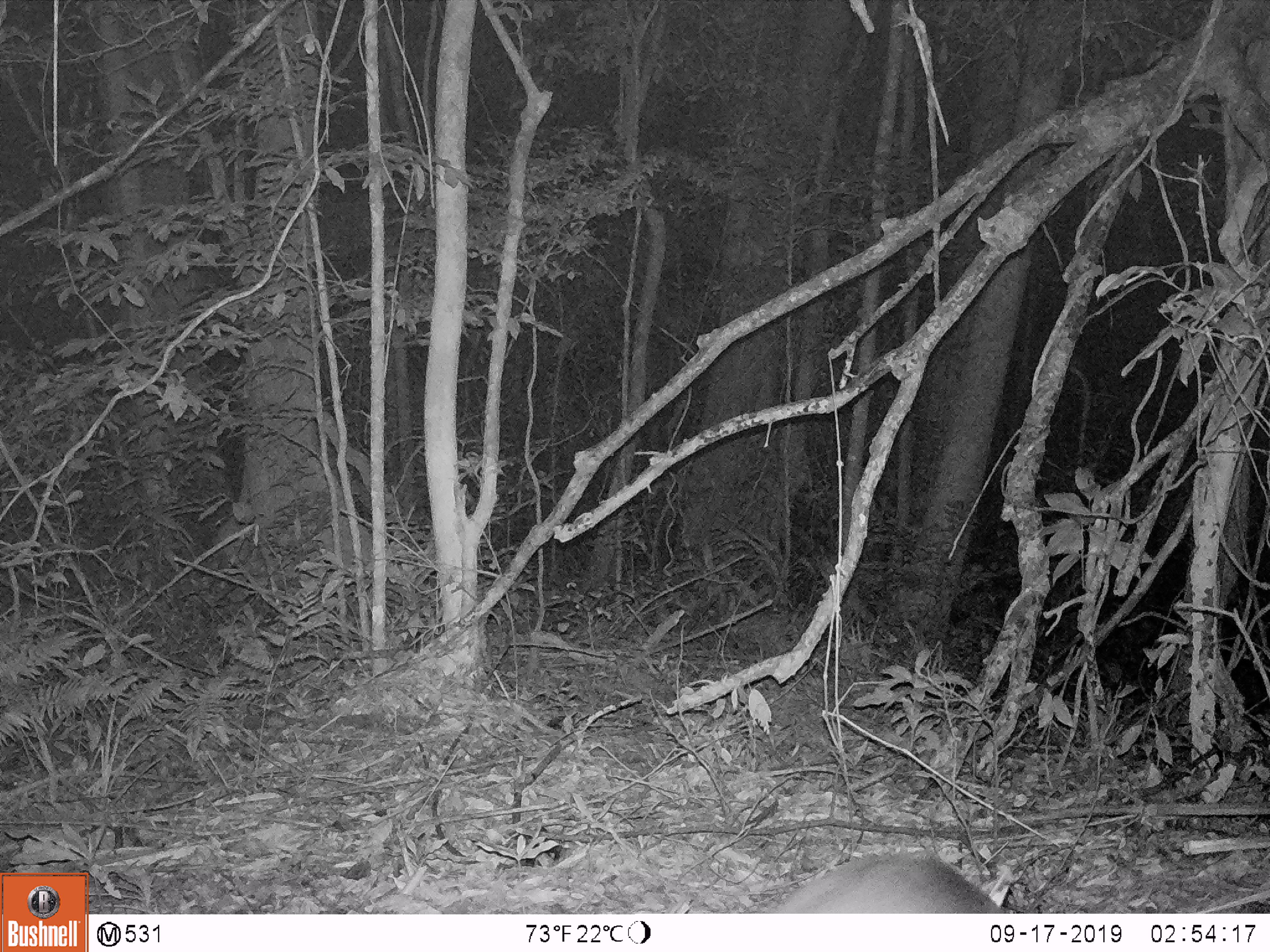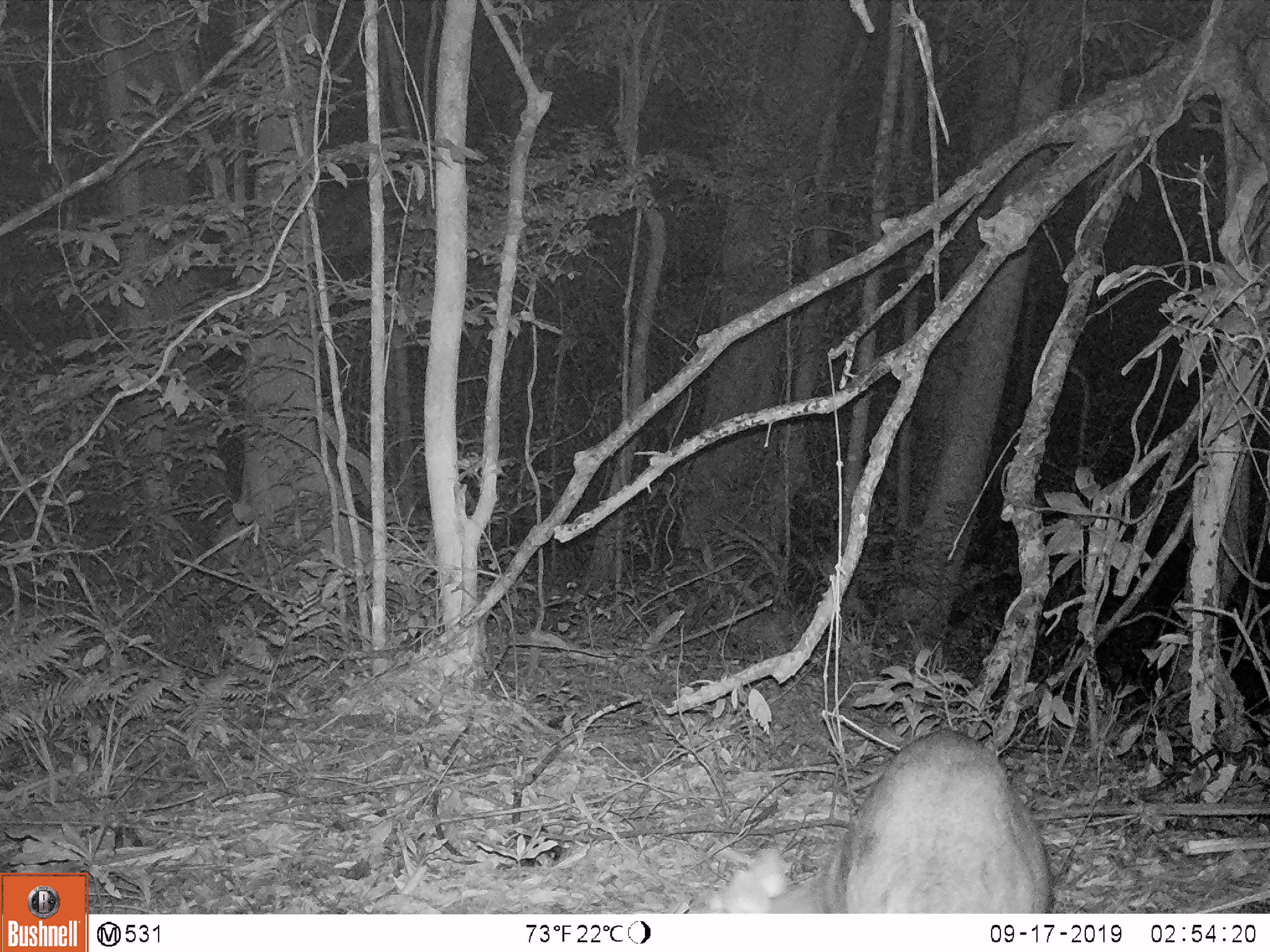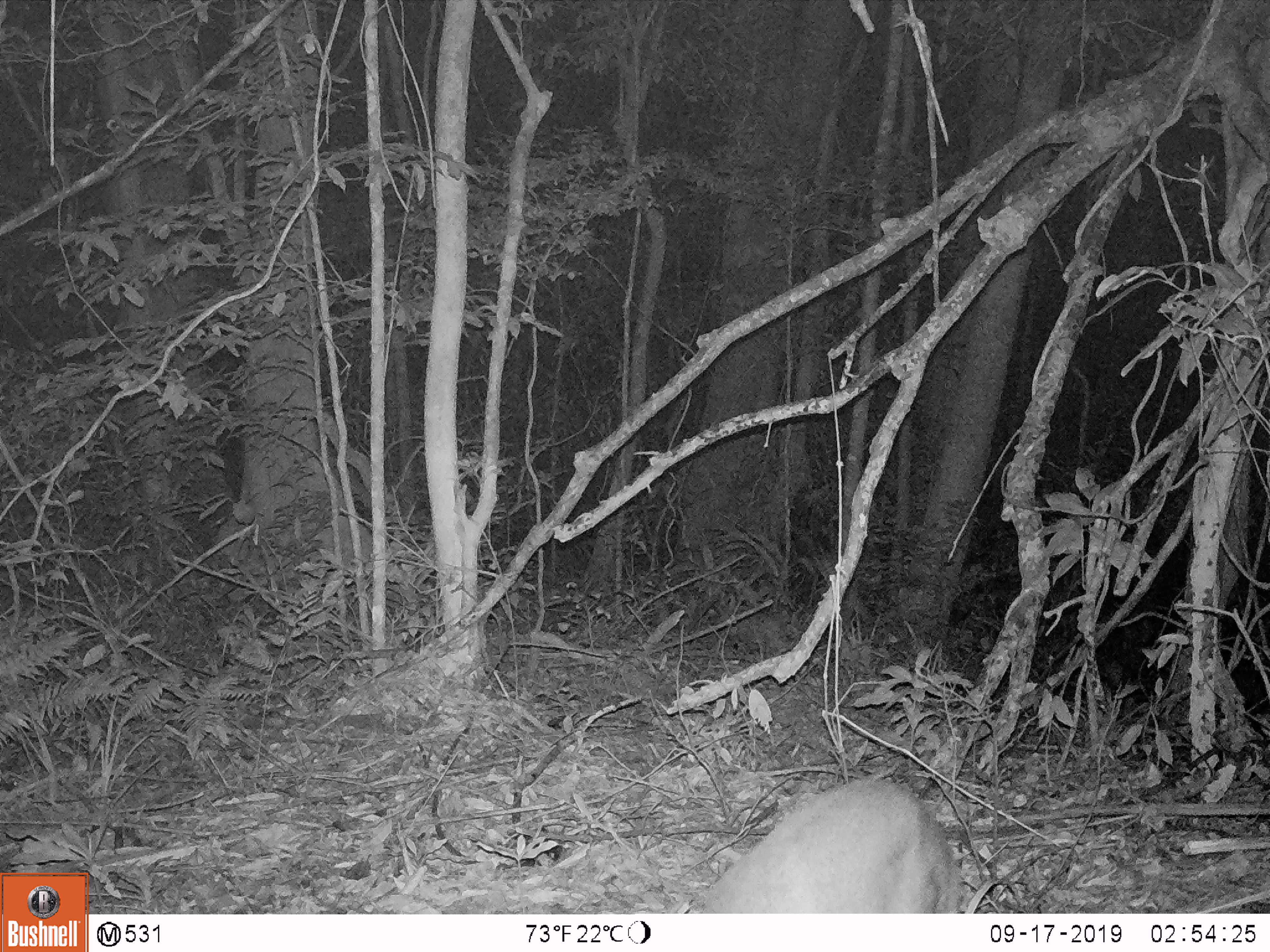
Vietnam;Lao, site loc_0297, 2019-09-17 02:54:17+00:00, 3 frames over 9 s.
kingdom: Animalia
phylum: Chordata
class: Mammalia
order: Artiodactyla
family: Cervidae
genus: Muntiacus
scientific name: Muntiacus rooseveltorum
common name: roosevelt's muntjac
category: roosevelts muntjac group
Roosevelts muntjac group (roosevelt's muntjac) (Muntiacus rooseveltorum). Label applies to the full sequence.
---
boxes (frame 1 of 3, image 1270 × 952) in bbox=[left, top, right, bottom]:
roosevelts muntjac group: bbox=[773, 849, 1003, 913]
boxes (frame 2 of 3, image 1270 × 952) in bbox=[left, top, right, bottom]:
roosevelts muntjac group: bbox=[708, 728, 1054, 913]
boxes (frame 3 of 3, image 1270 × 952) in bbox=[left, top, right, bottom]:
roosevelts muntjac group: bbox=[698, 777, 962, 913]